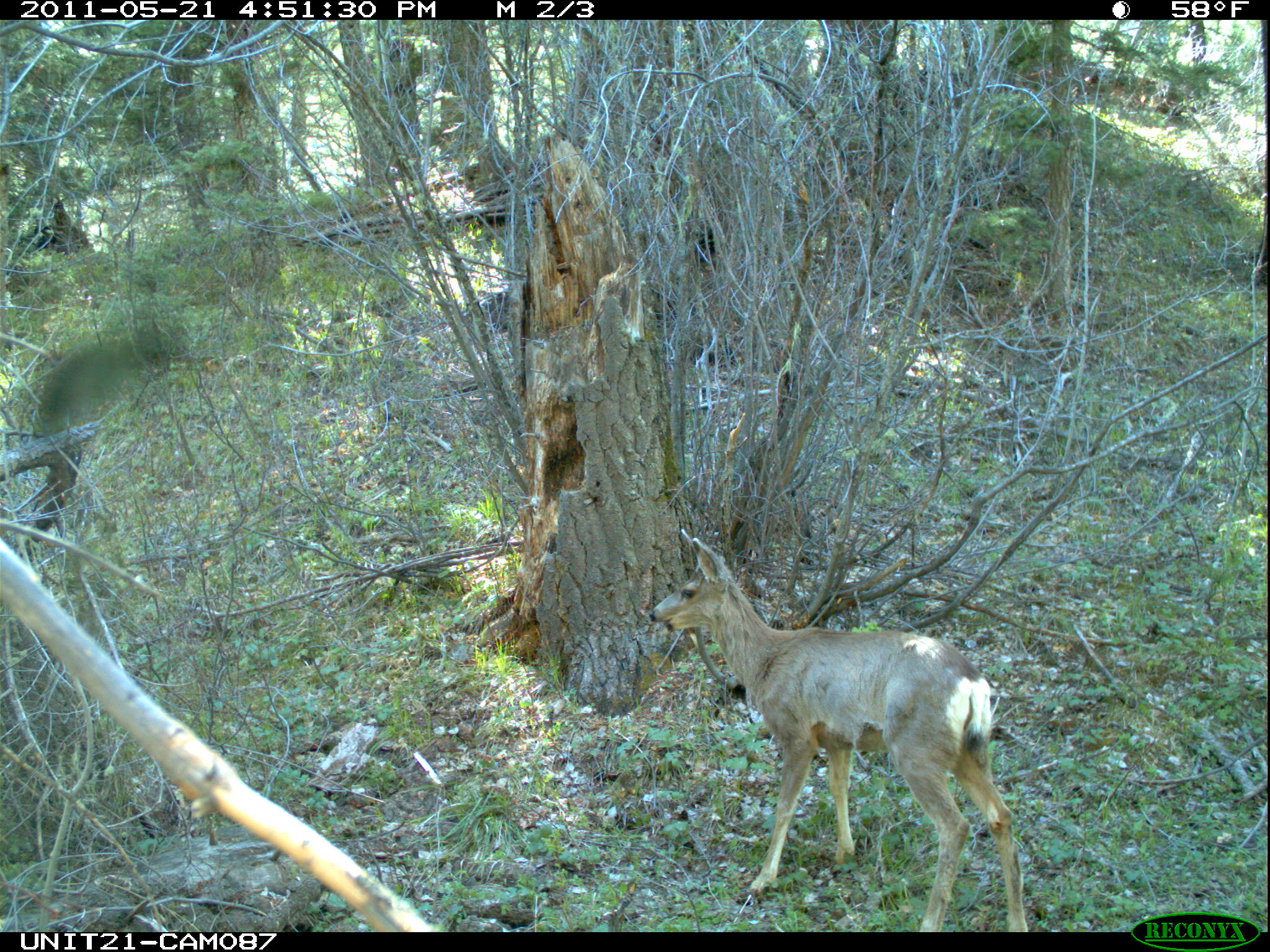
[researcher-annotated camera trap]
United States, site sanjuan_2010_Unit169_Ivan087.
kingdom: Animalia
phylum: Chordata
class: Mammalia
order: Artiodactyla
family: Cervidae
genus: Odocoileus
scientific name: Odocoileus hemionus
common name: mule deer